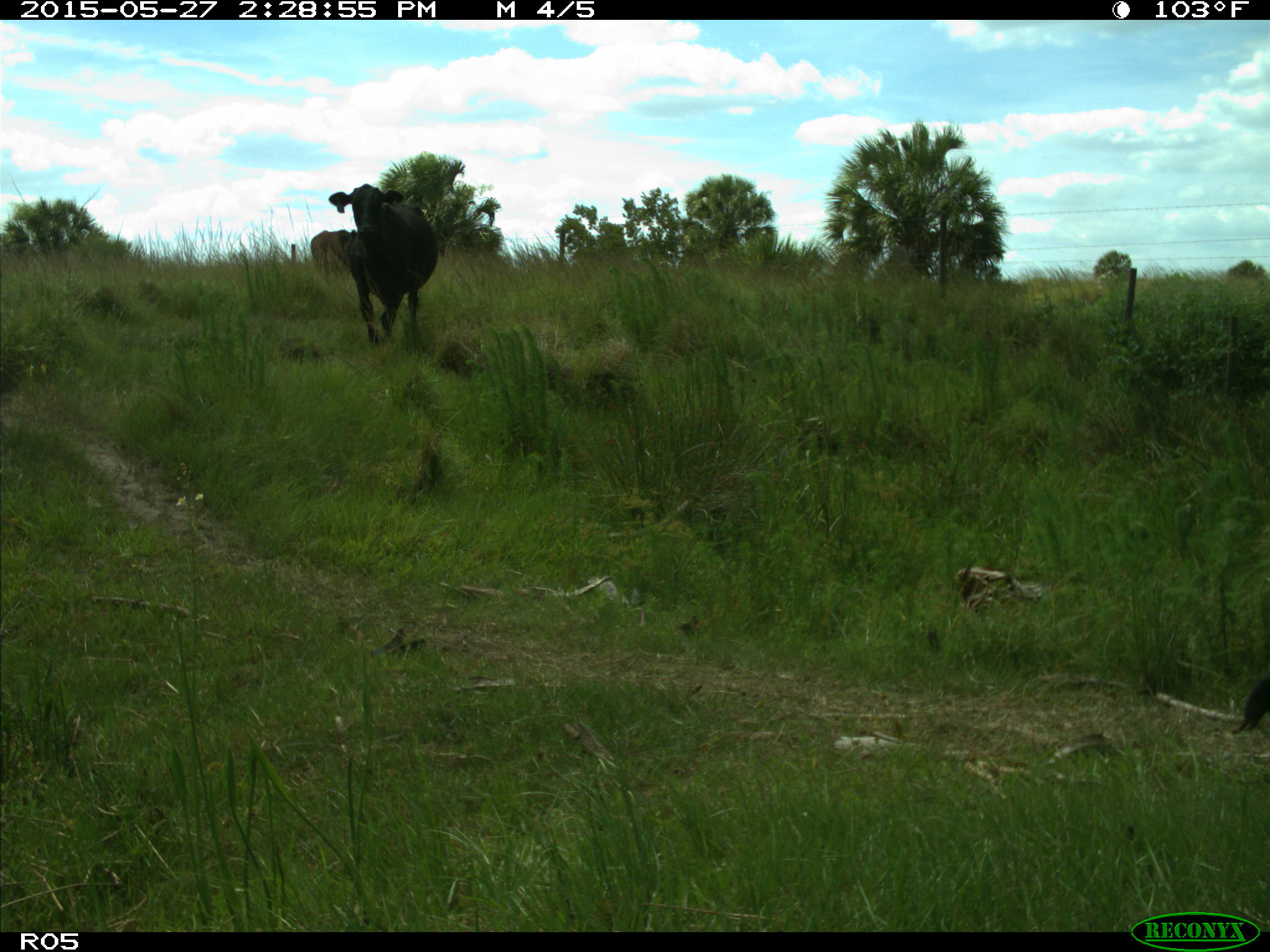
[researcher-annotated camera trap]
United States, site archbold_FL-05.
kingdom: Animalia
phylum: Chordata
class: Mammalia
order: Artiodactyla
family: Bovidae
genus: Bos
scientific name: Bos taurus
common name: domestic cow